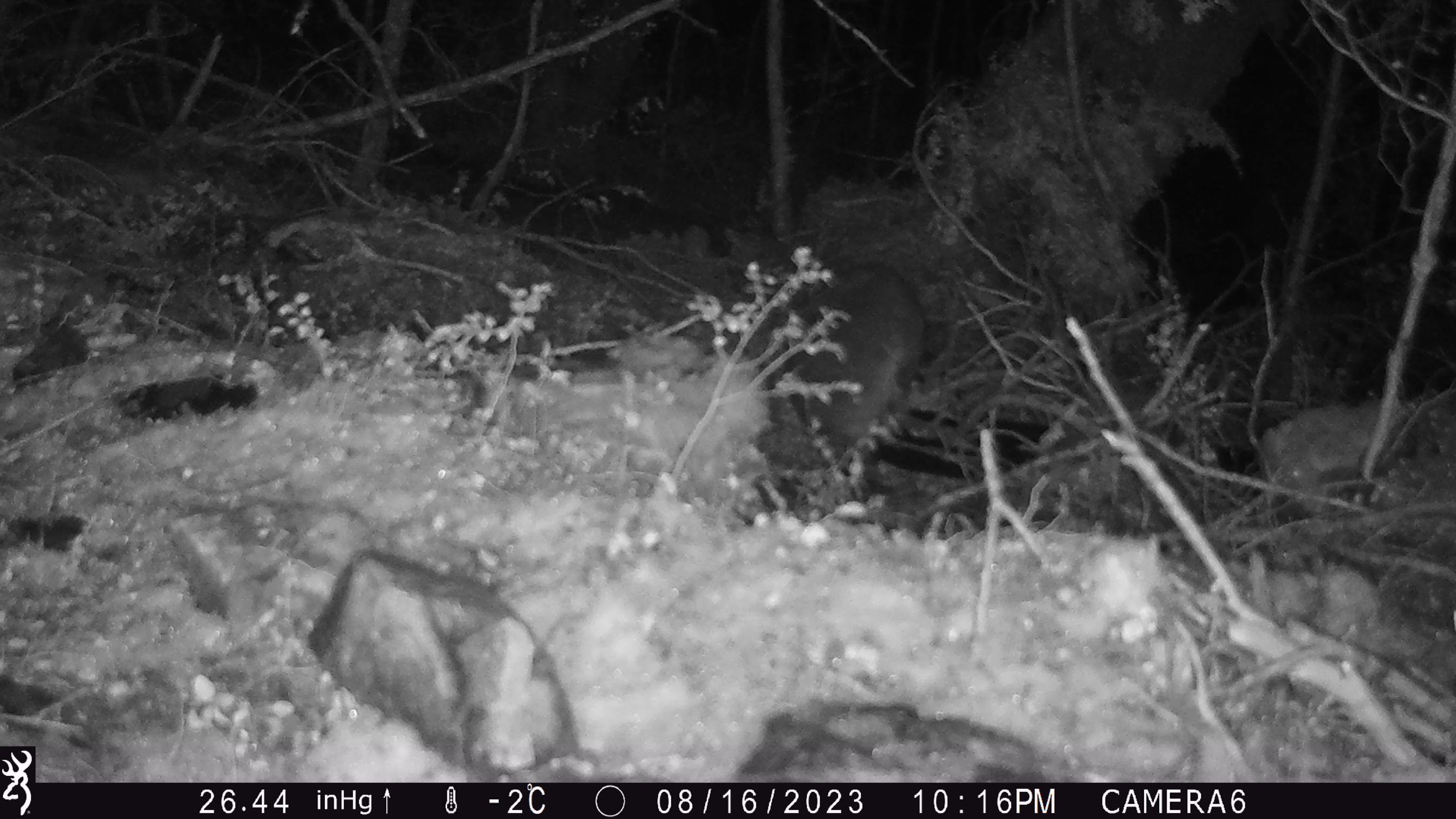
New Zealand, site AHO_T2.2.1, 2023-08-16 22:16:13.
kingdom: Animalia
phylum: Chordata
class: Mammalia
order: Carnivora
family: Mustelidae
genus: Mustela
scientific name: Mustela erminea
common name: stoat